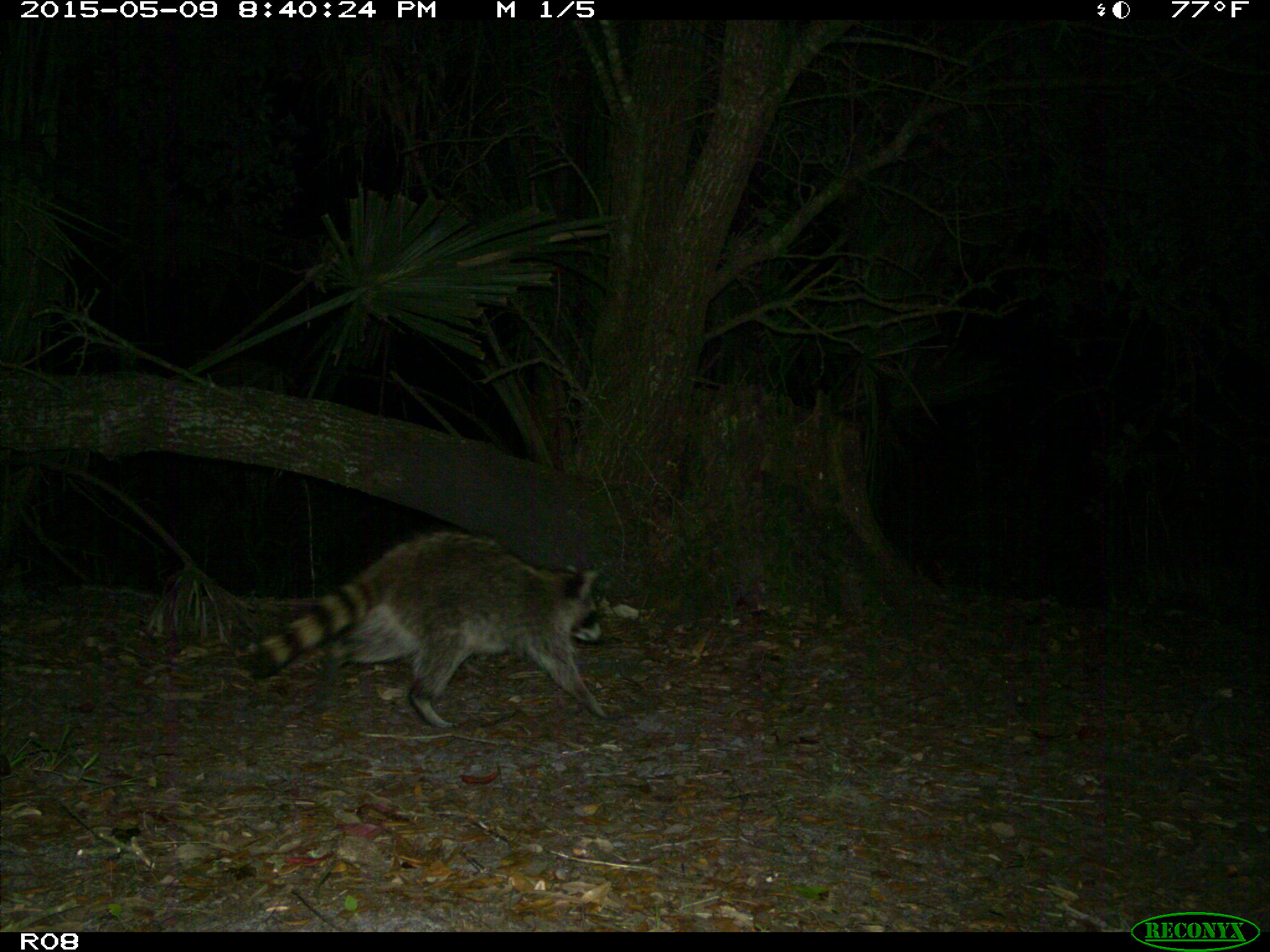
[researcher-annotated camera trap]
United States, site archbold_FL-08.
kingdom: Animalia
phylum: Chordata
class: Mammalia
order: Carnivora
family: Procyonidae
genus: Procyon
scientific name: Procyon lotor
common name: common raccoon